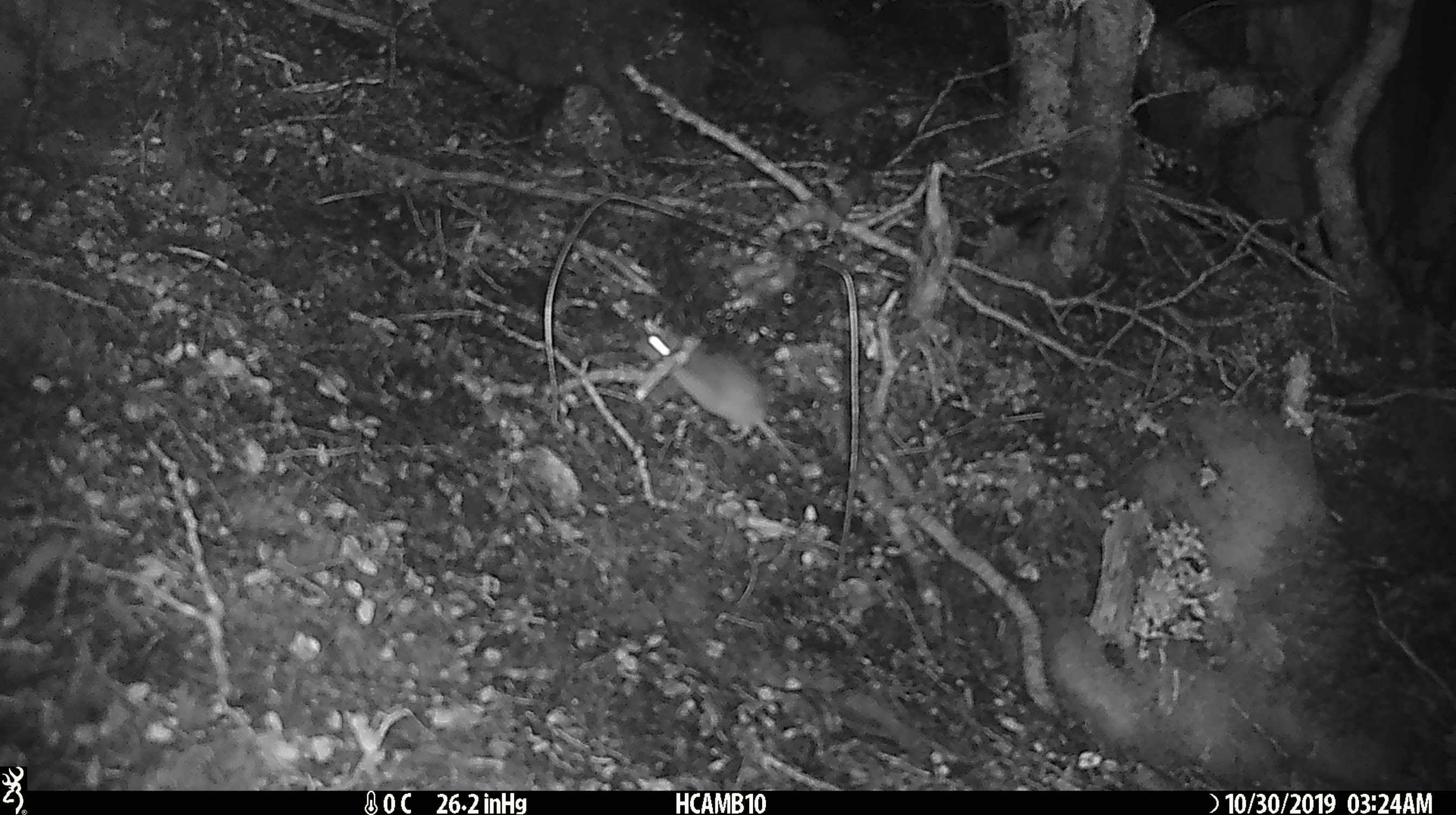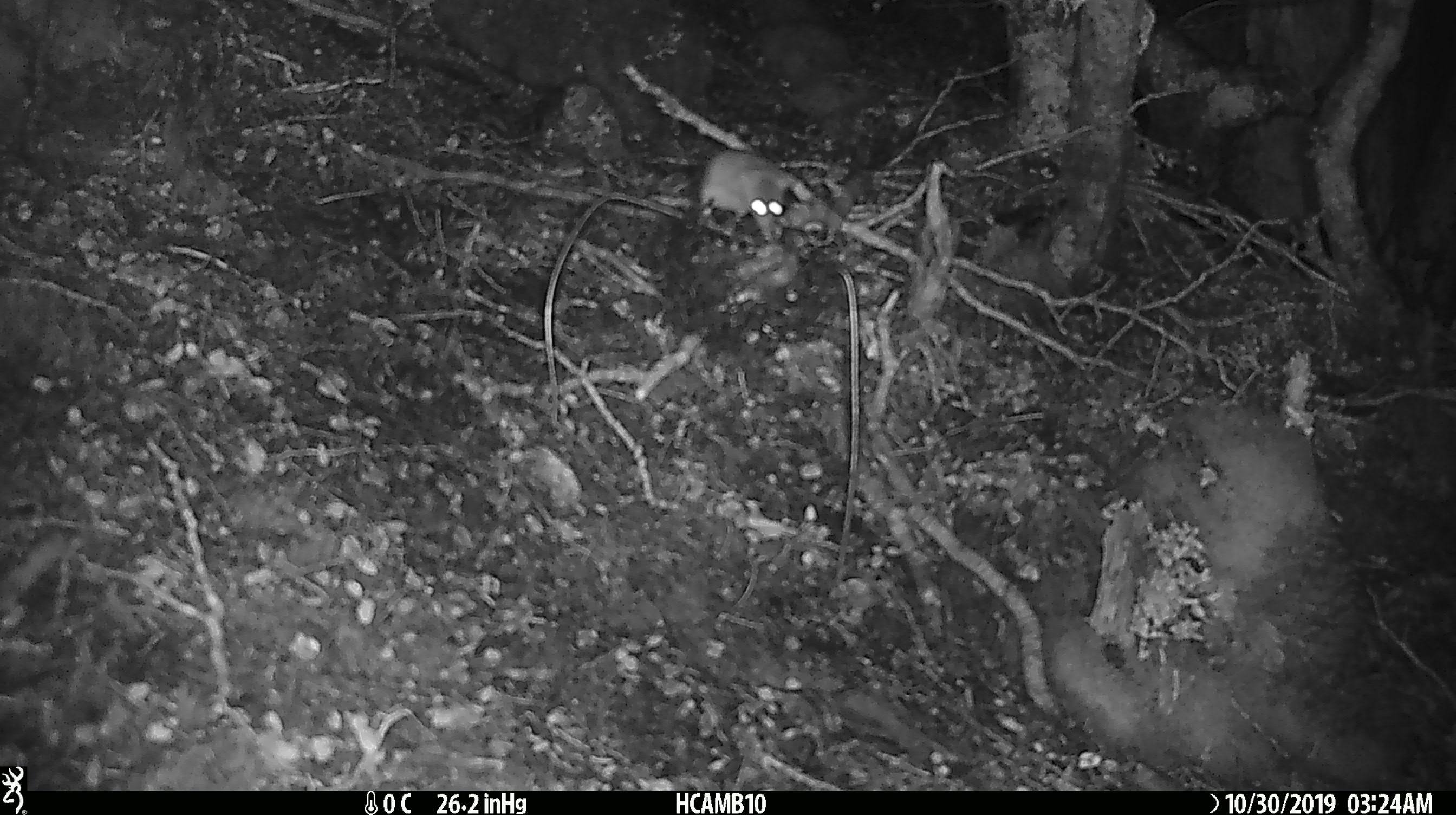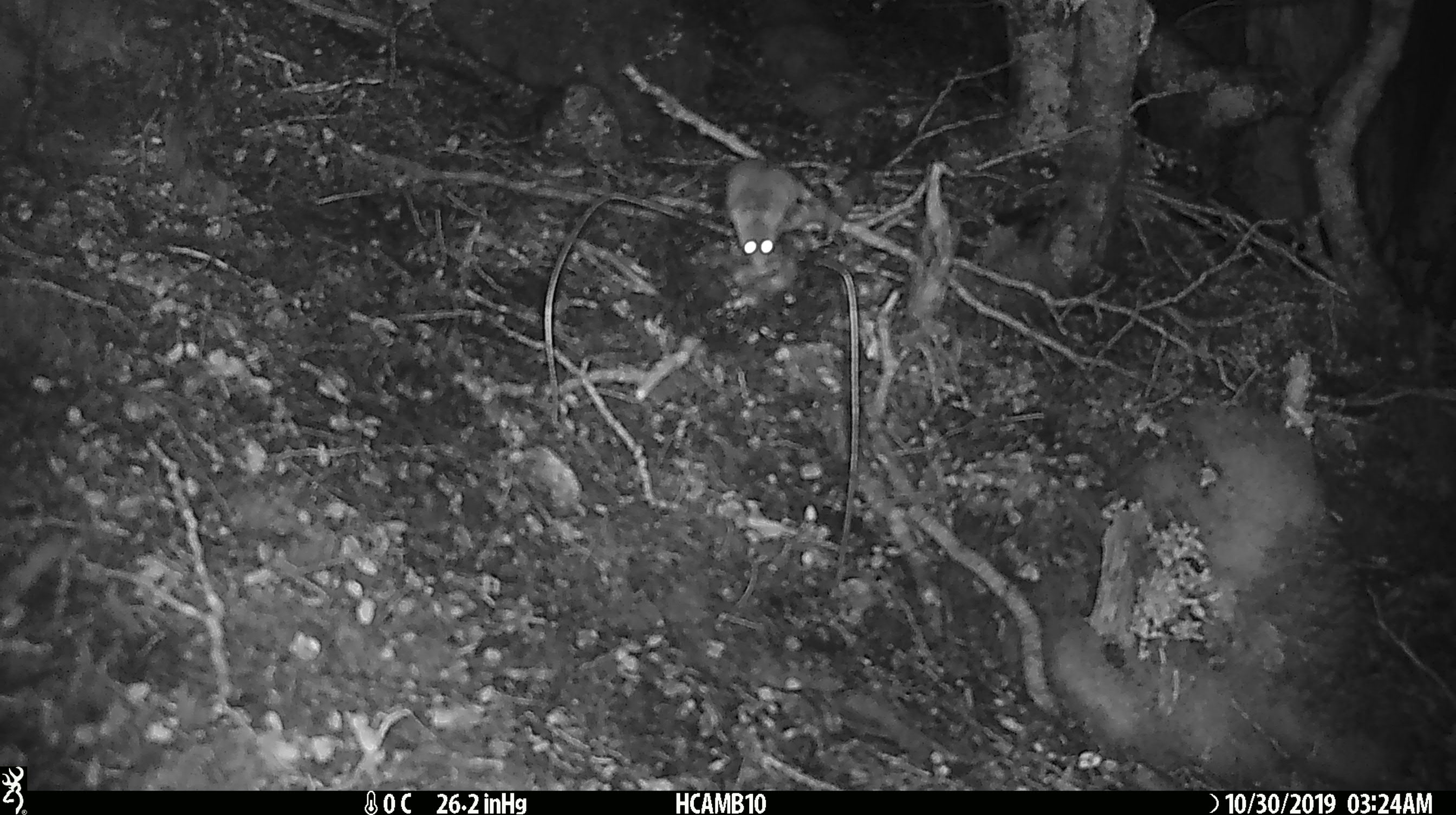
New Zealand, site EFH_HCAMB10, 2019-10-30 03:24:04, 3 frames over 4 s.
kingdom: Animalia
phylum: Chordata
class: Mammalia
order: Rodentia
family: Muridae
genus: Mus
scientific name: Mus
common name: mouse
Mouse (Mus).